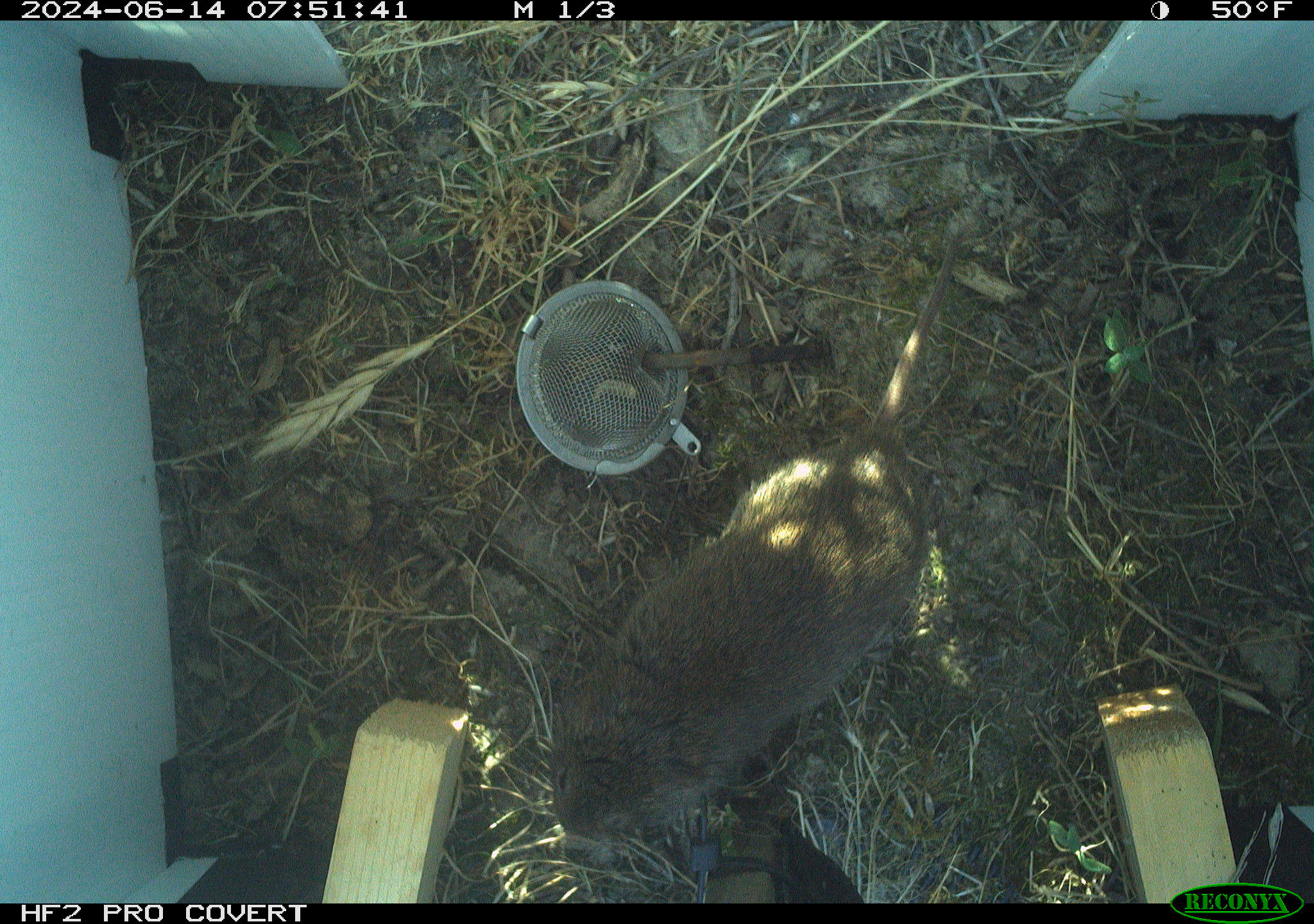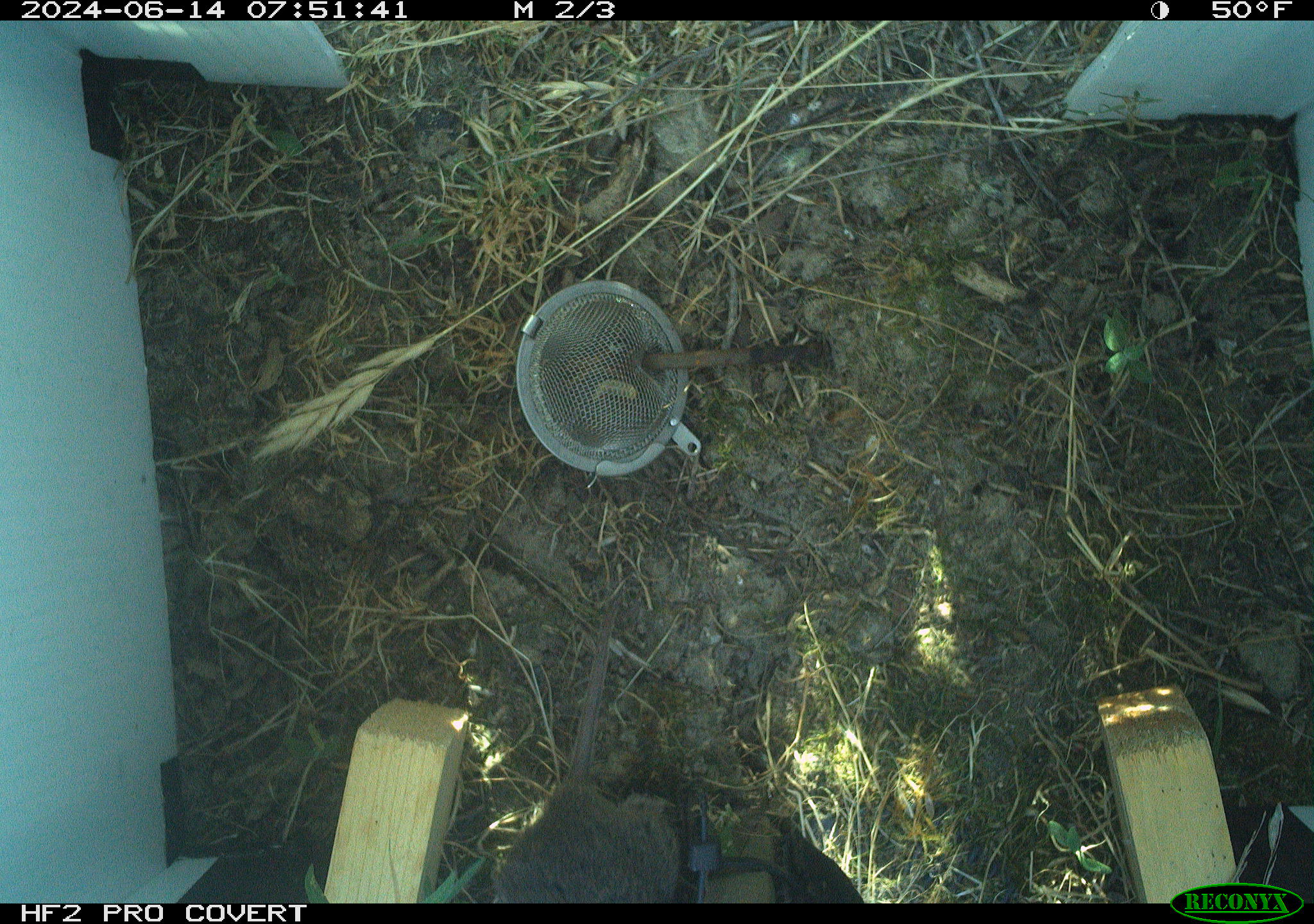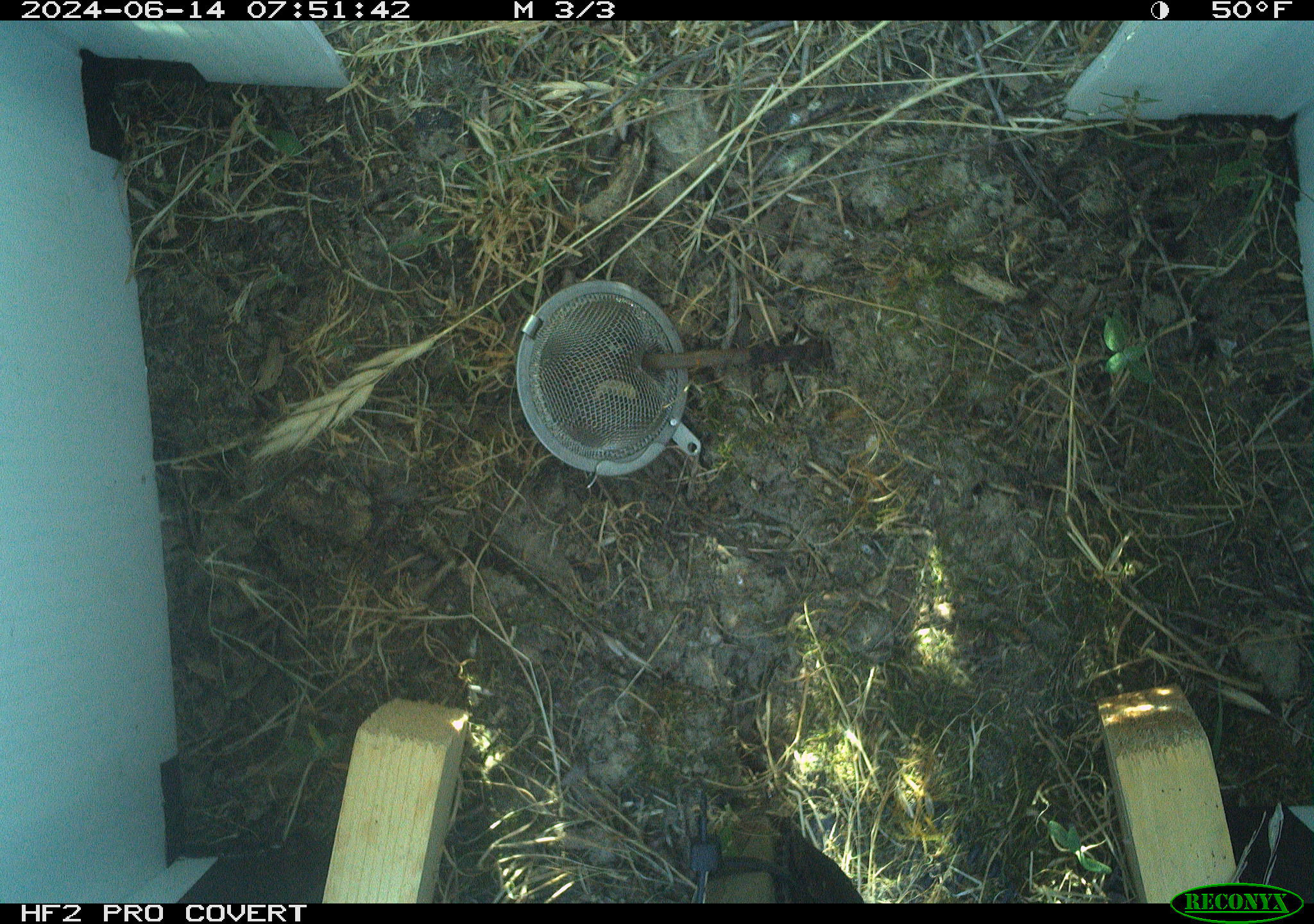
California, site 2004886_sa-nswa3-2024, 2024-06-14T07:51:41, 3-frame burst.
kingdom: Animalia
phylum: Chordata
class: Mammalia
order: Rodentia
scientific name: Rodentia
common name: rodent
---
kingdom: Animalia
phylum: Chordata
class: Mammalia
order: Rodentia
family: Cricetidae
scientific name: Arvicolinae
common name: voles, lemmings, and muskrats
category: arvicolinae subfamily